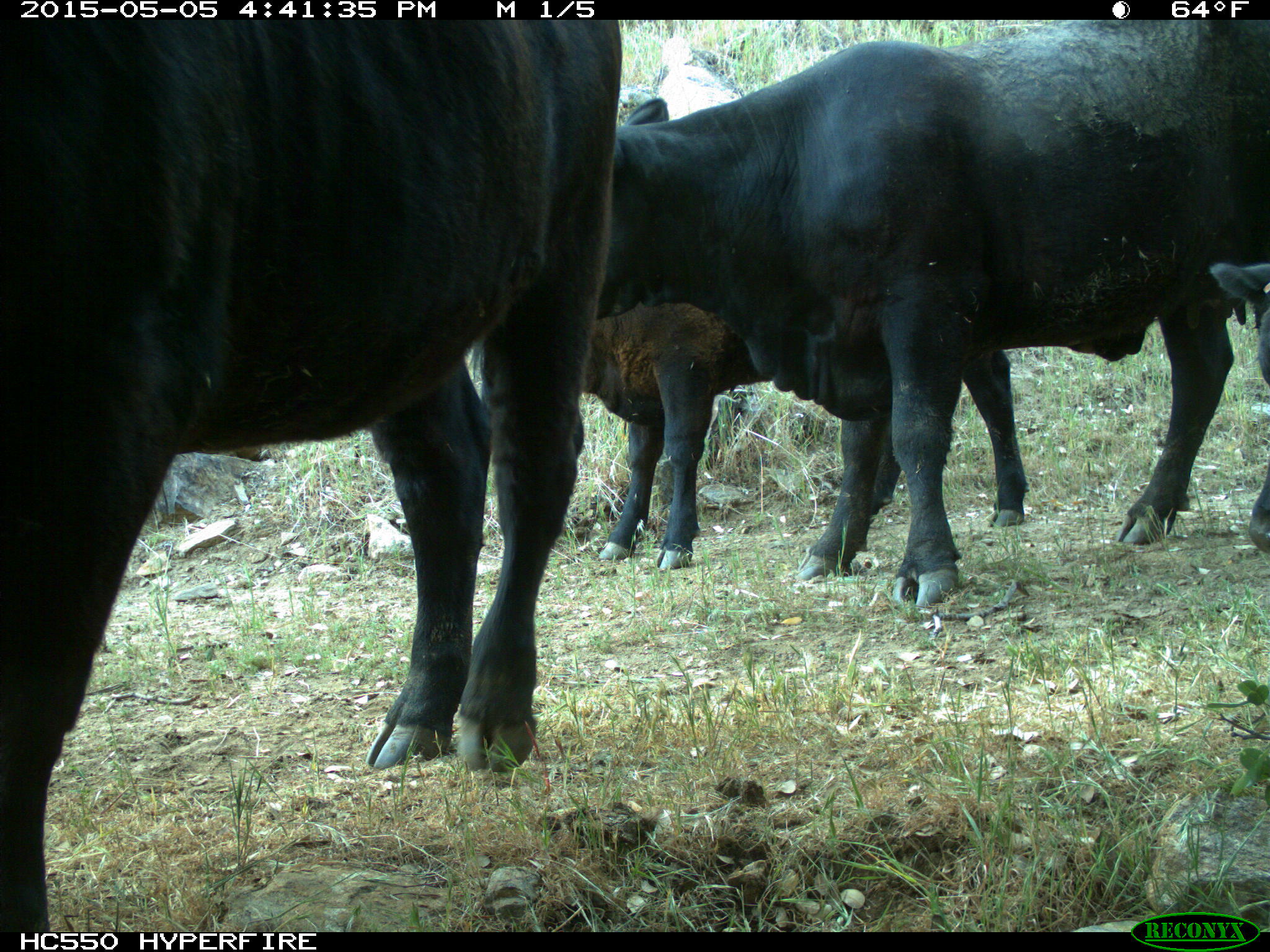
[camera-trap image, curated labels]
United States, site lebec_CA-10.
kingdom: Animalia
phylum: Chordata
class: Mammalia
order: Artiodactyla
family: Bovidae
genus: Bos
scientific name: Bos taurus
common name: domestic cow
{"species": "Bos taurus (domestic cow)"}